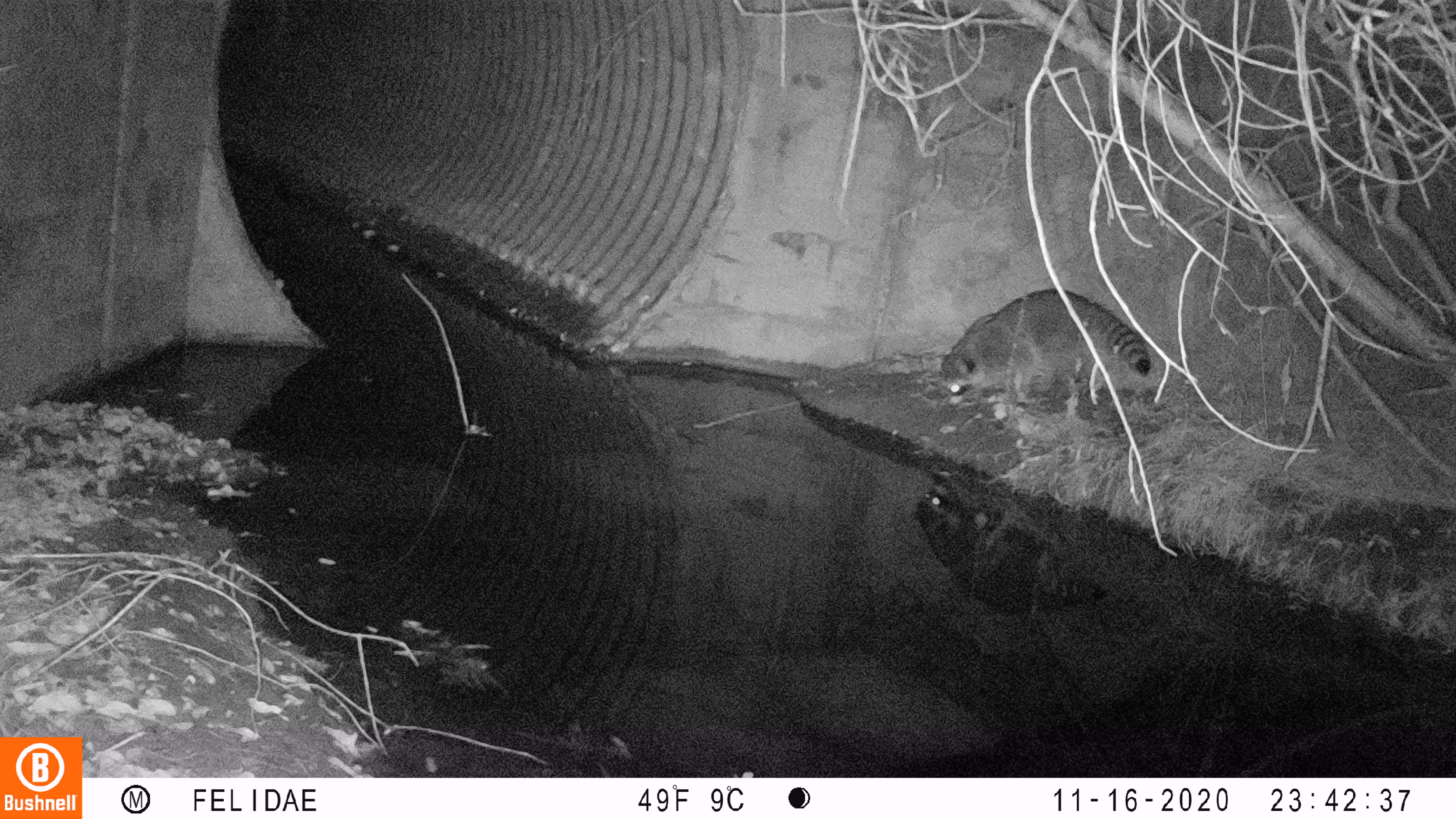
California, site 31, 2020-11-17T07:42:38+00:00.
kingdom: Animalia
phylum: Chordata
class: Mammalia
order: Carnivora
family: Procyonidae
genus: Procyon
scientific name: Procyon lotor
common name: raccoon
Raccoon (Procyon lotor).